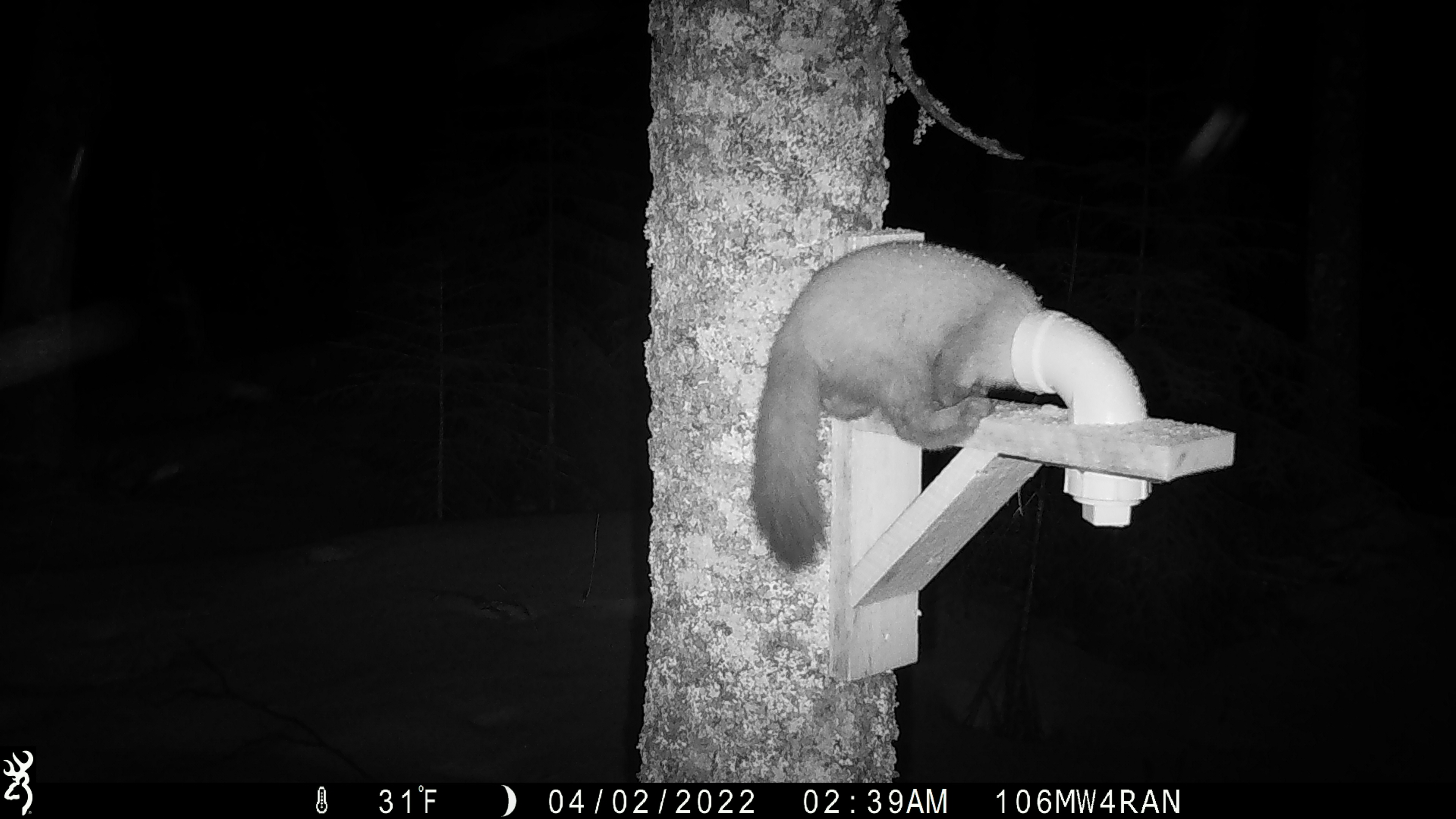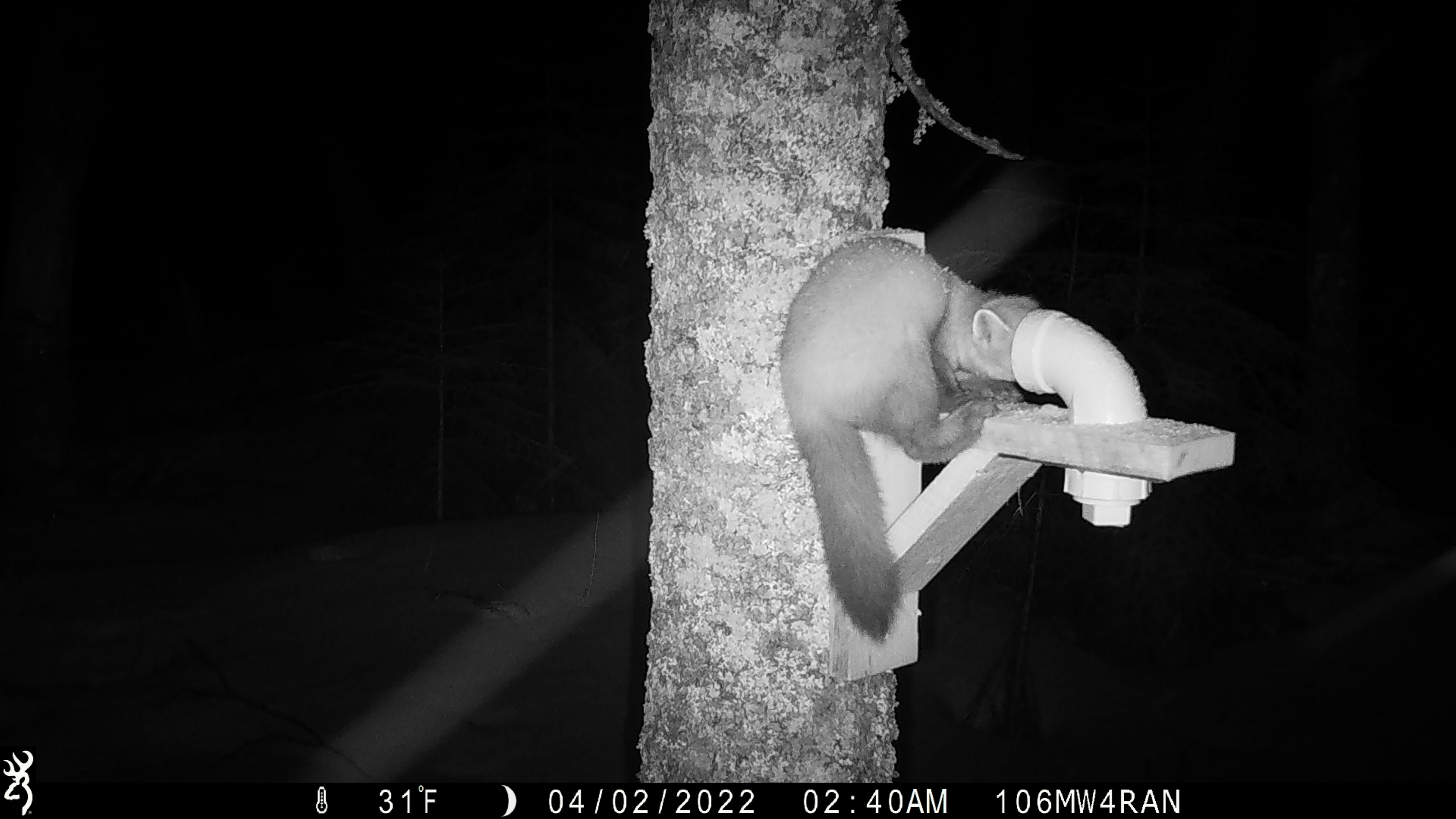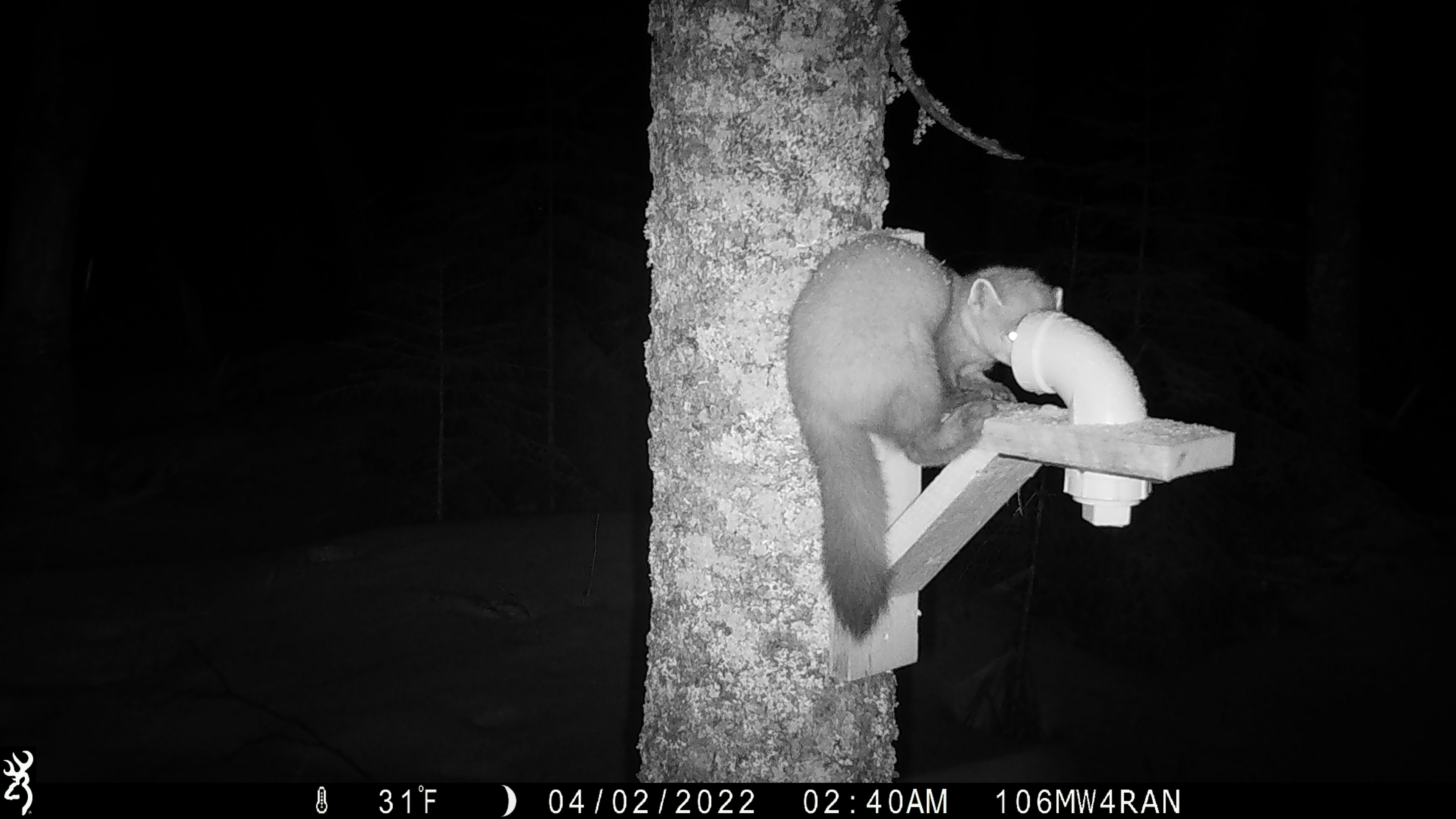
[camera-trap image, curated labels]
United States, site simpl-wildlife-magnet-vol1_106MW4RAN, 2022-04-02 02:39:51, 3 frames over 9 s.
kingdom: Animalia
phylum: Chordata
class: Mammalia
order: Carnivora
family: Mustelidae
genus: Martes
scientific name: Martes americana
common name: american marten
American marten (Martes americana).